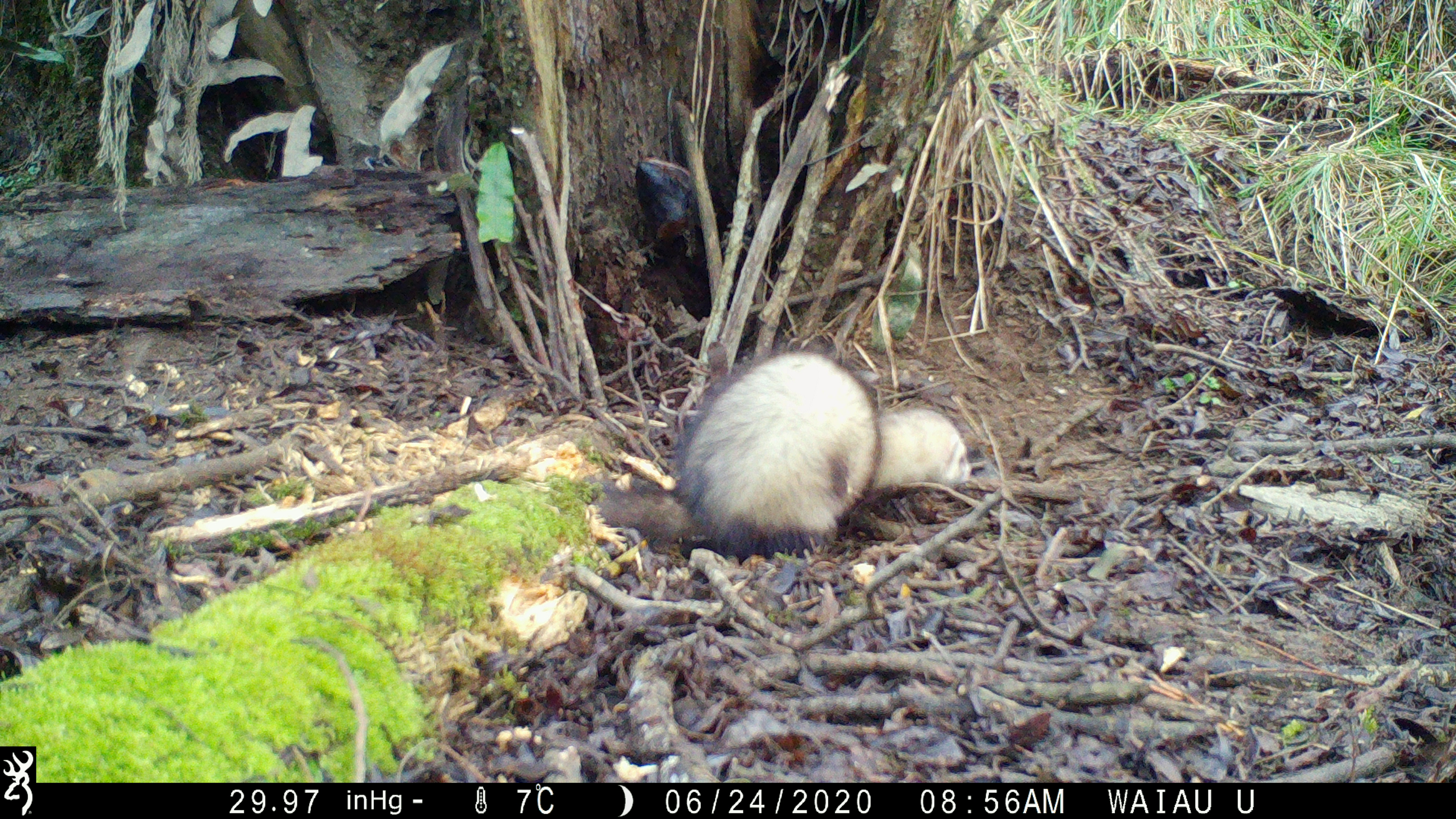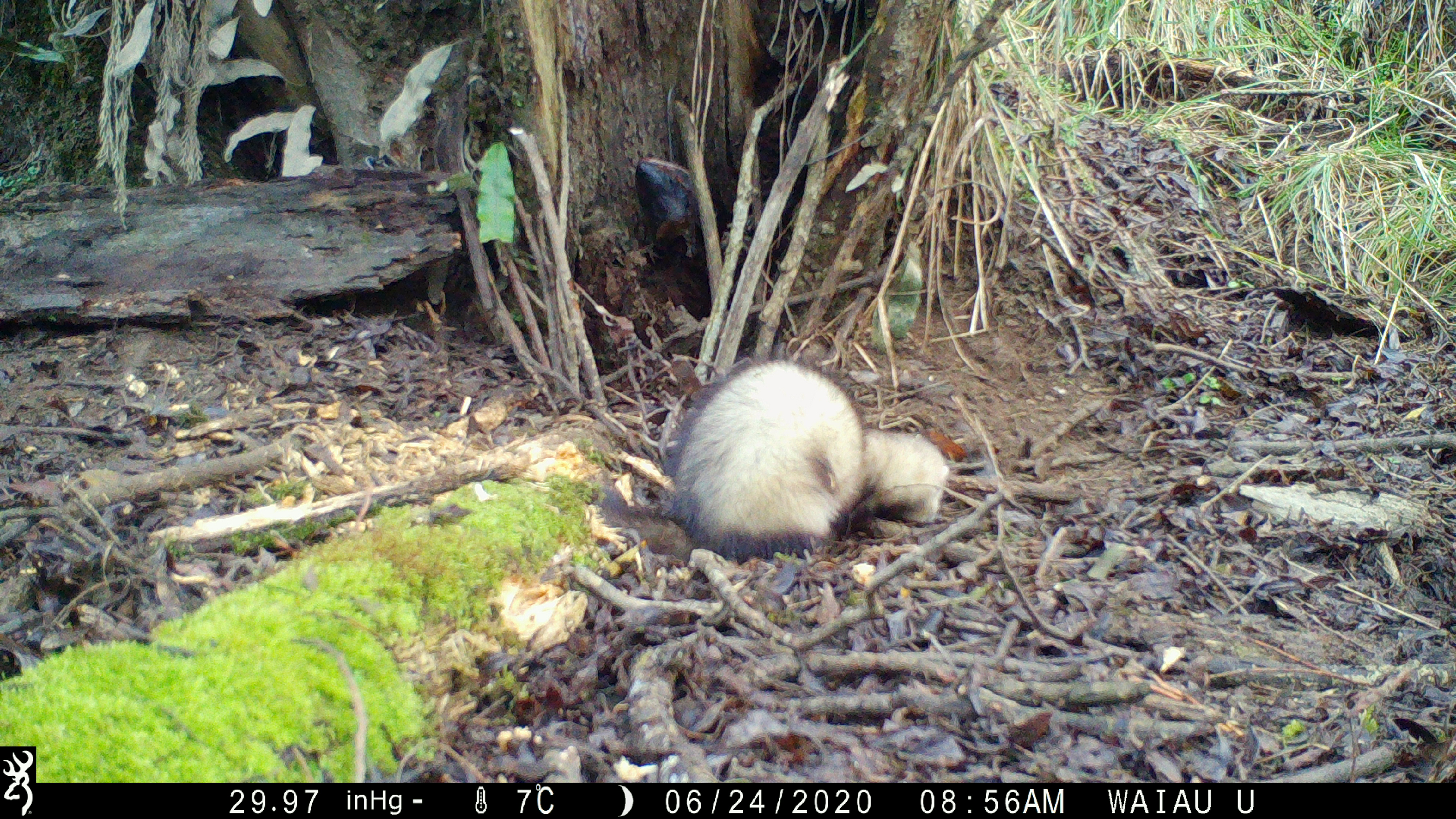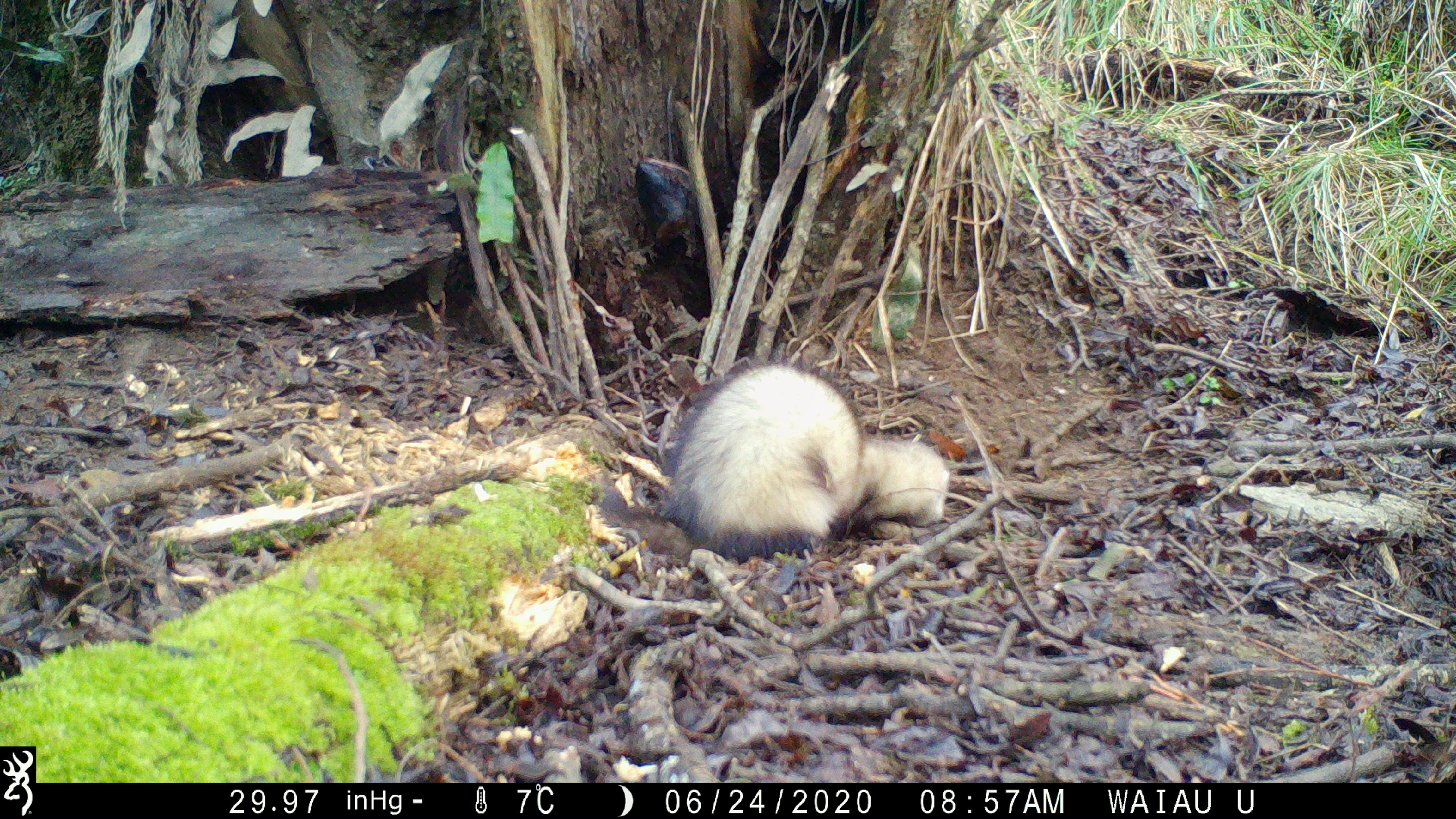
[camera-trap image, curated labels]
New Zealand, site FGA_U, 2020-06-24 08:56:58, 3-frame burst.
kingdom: Animalia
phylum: Chordata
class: Mammalia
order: Carnivora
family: Mustelidae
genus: Mustela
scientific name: Mustela furo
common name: ferret